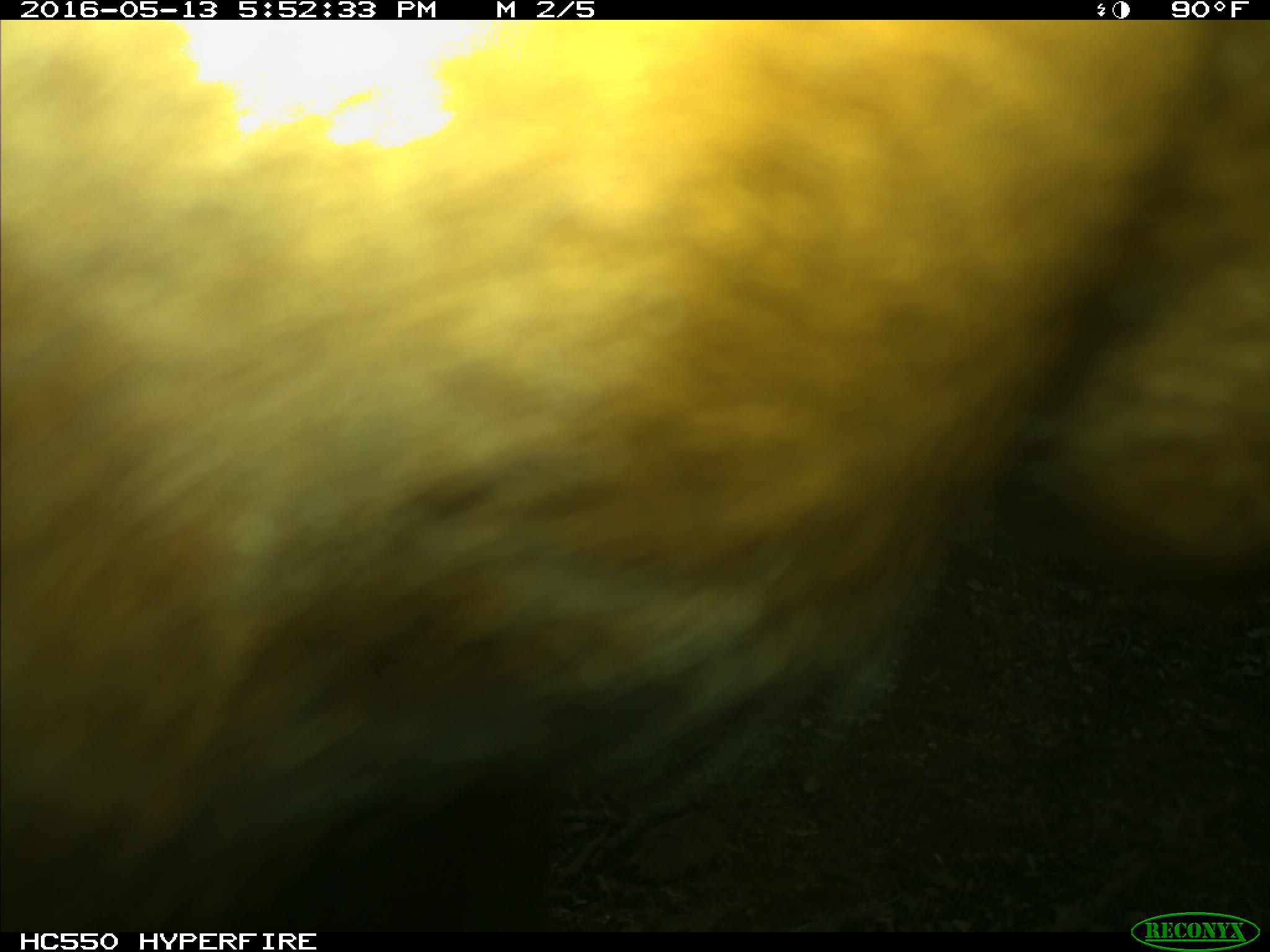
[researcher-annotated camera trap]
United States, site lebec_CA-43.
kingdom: Animalia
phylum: Chordata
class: Mammalia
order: Artiodactyla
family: Bovidae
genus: Bos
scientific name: Bos taurus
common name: domestic cow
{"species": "Bos taurus (domestic cow)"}